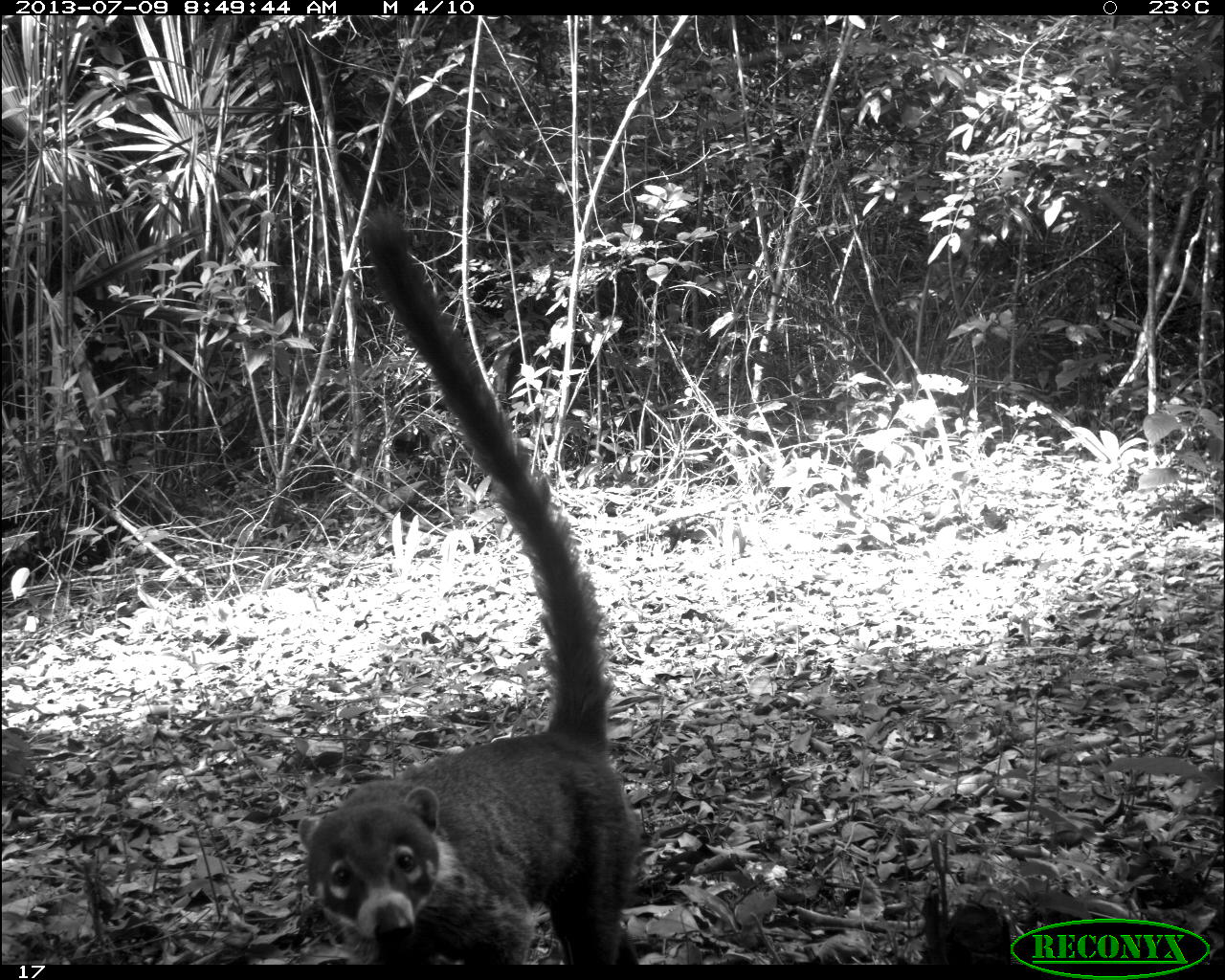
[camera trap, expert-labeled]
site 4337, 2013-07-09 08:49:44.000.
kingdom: Animalia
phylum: Chordata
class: Mammalia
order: Carnivora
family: Procyonidae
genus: Nasua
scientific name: Nasua narica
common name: white-nosed coati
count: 1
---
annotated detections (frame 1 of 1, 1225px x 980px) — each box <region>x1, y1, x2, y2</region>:
nasua narica: <region>299, 209, 640, 967</region>